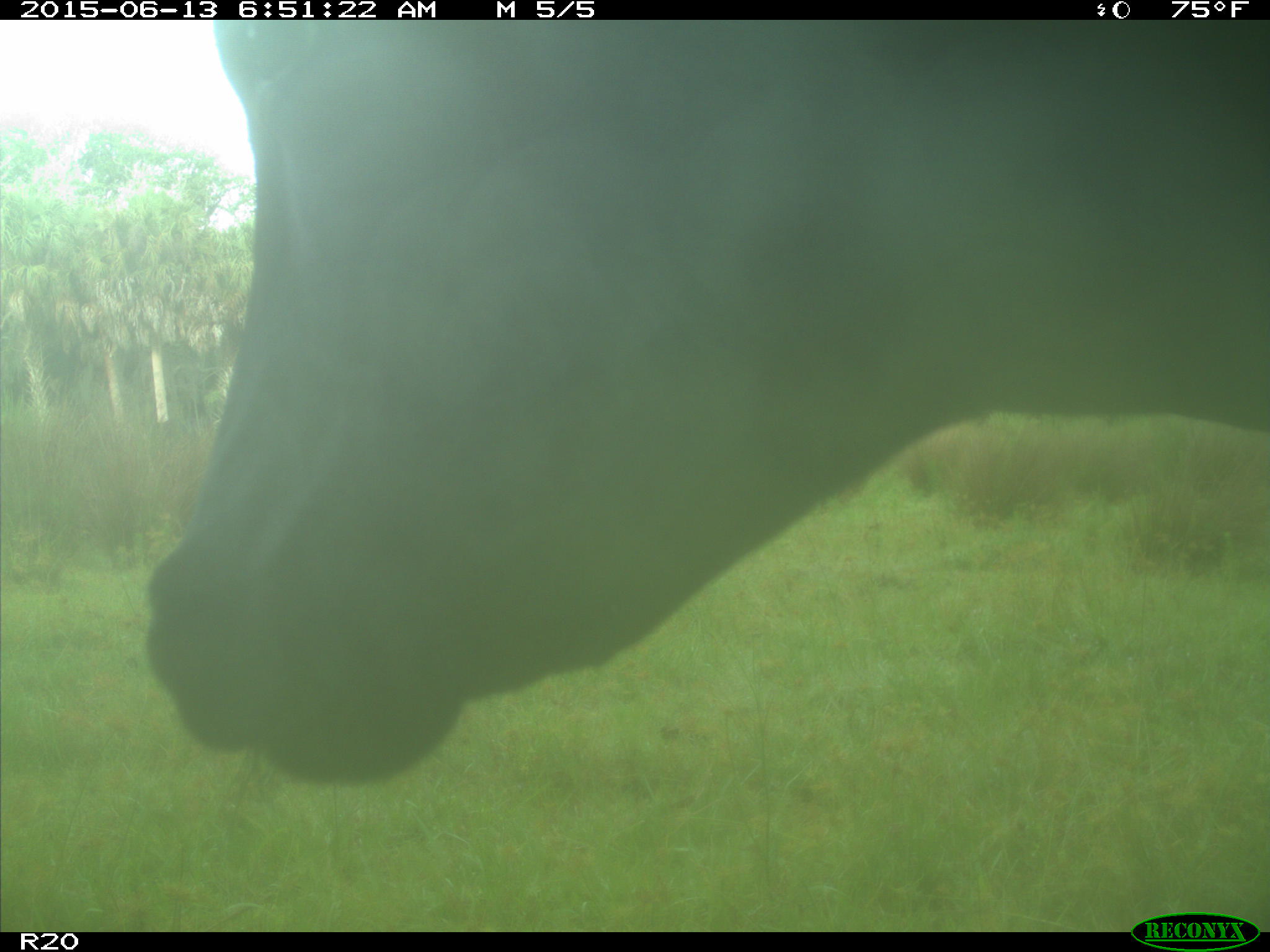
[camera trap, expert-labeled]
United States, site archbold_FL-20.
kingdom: Animalia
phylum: Chordata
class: Mammalia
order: Artiodactyla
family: Bovidae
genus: Bos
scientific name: Bos taurus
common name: domestic cow